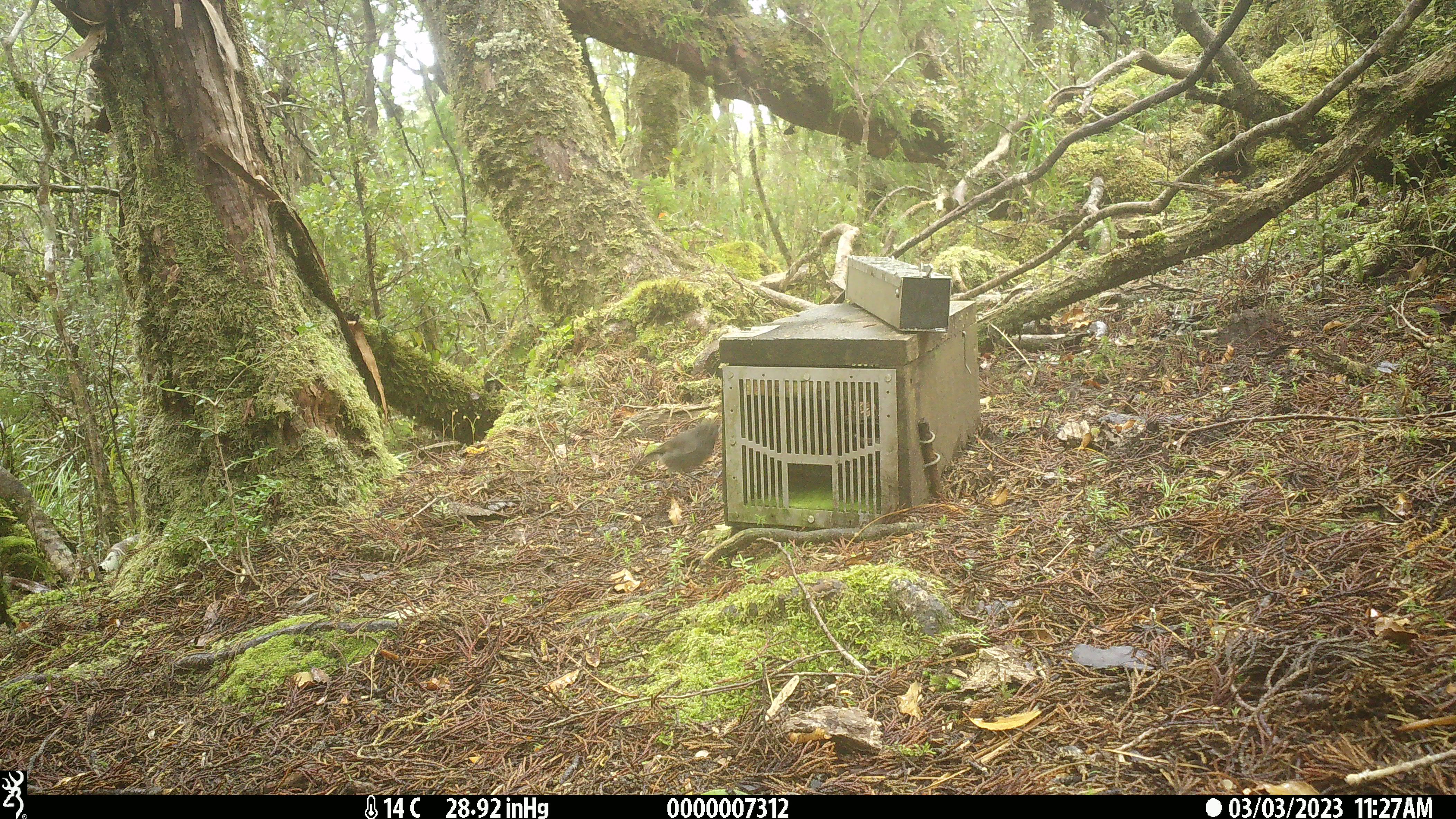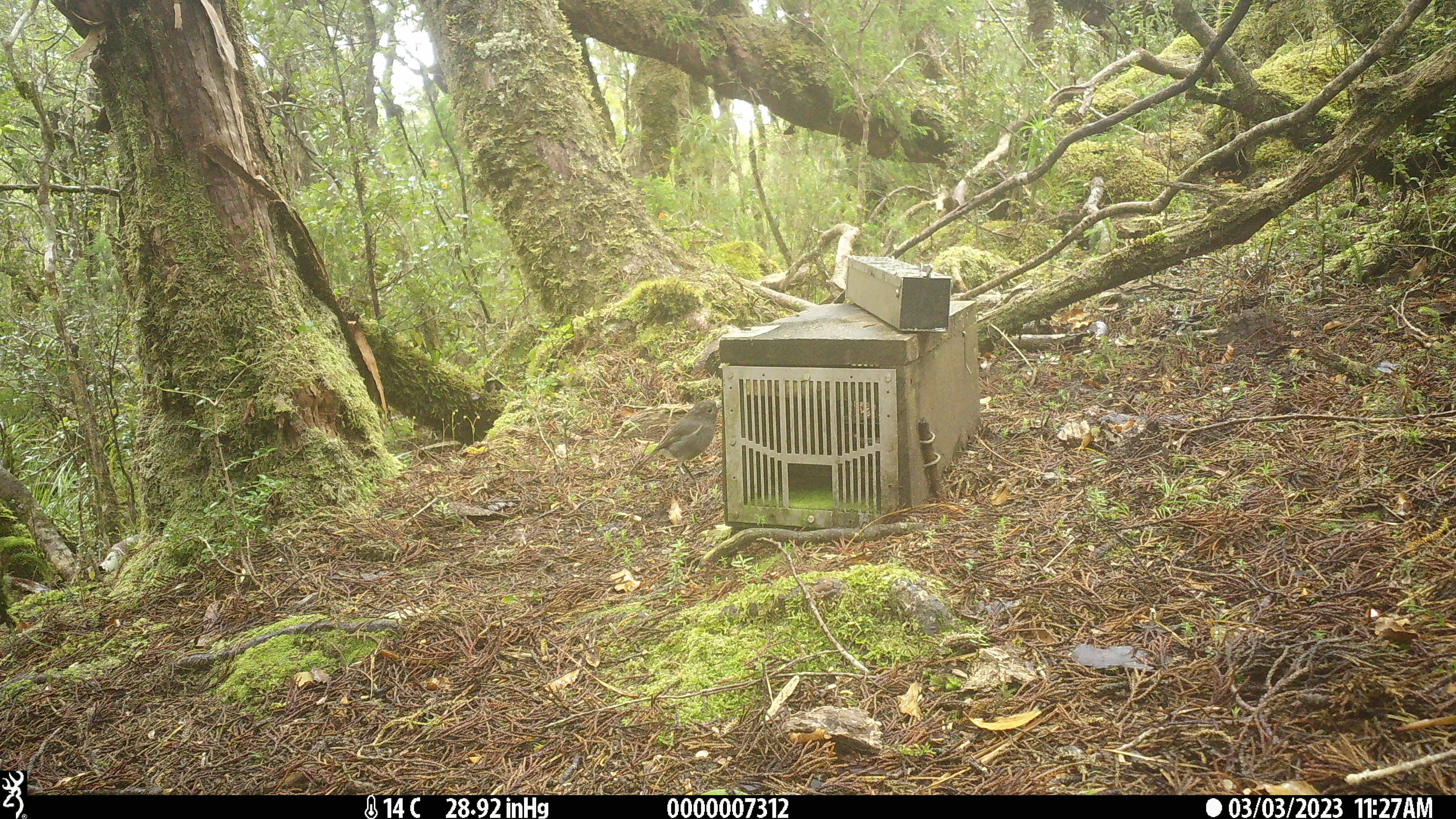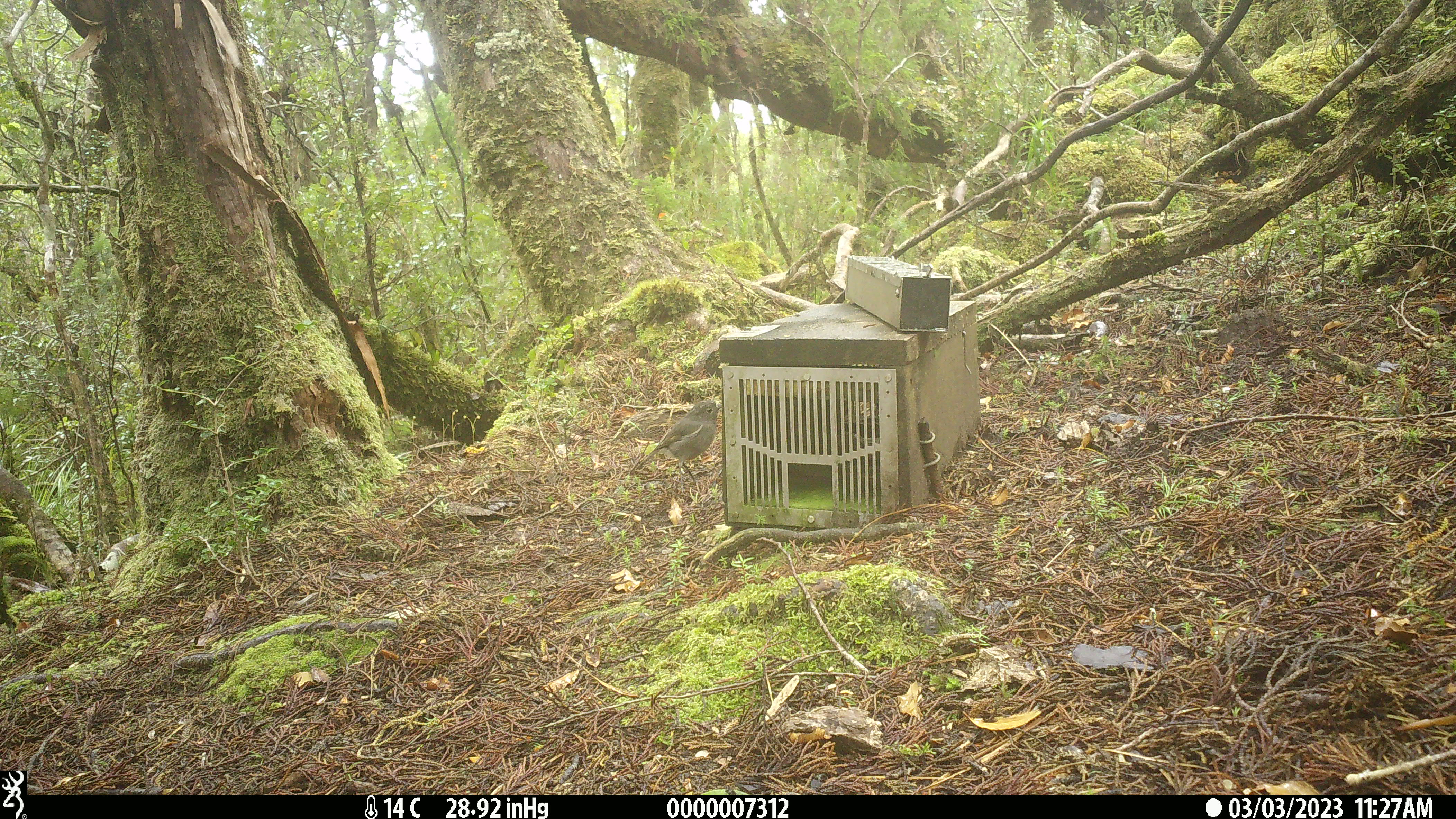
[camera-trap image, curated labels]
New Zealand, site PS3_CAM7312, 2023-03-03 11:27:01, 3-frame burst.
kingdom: Animalia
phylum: Chordata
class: Aves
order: Passeriformes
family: Petroicidae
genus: Petroica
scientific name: Petroica australis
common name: new zealand robin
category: robin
Robin (new zealand robin) (Petroica australis).